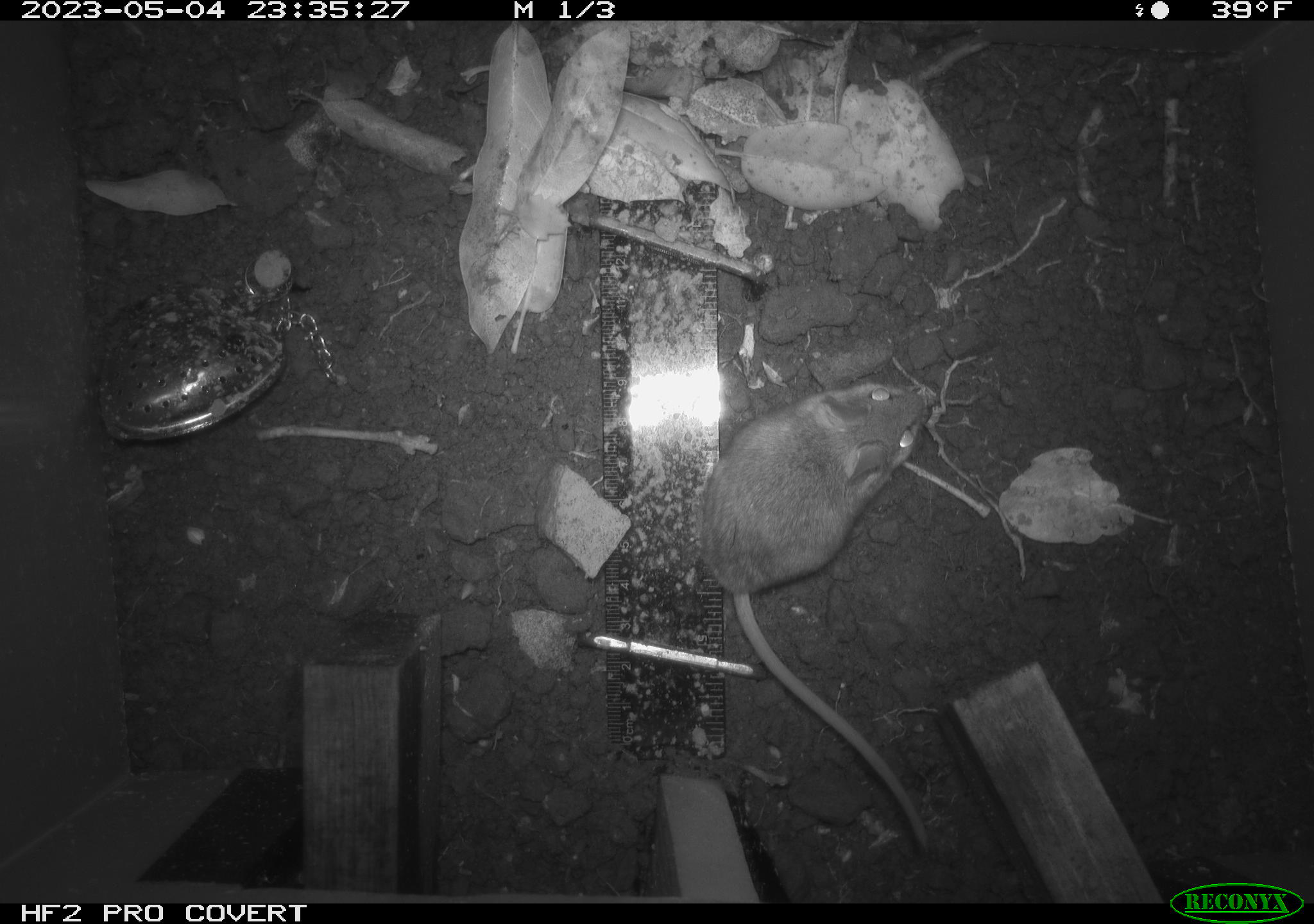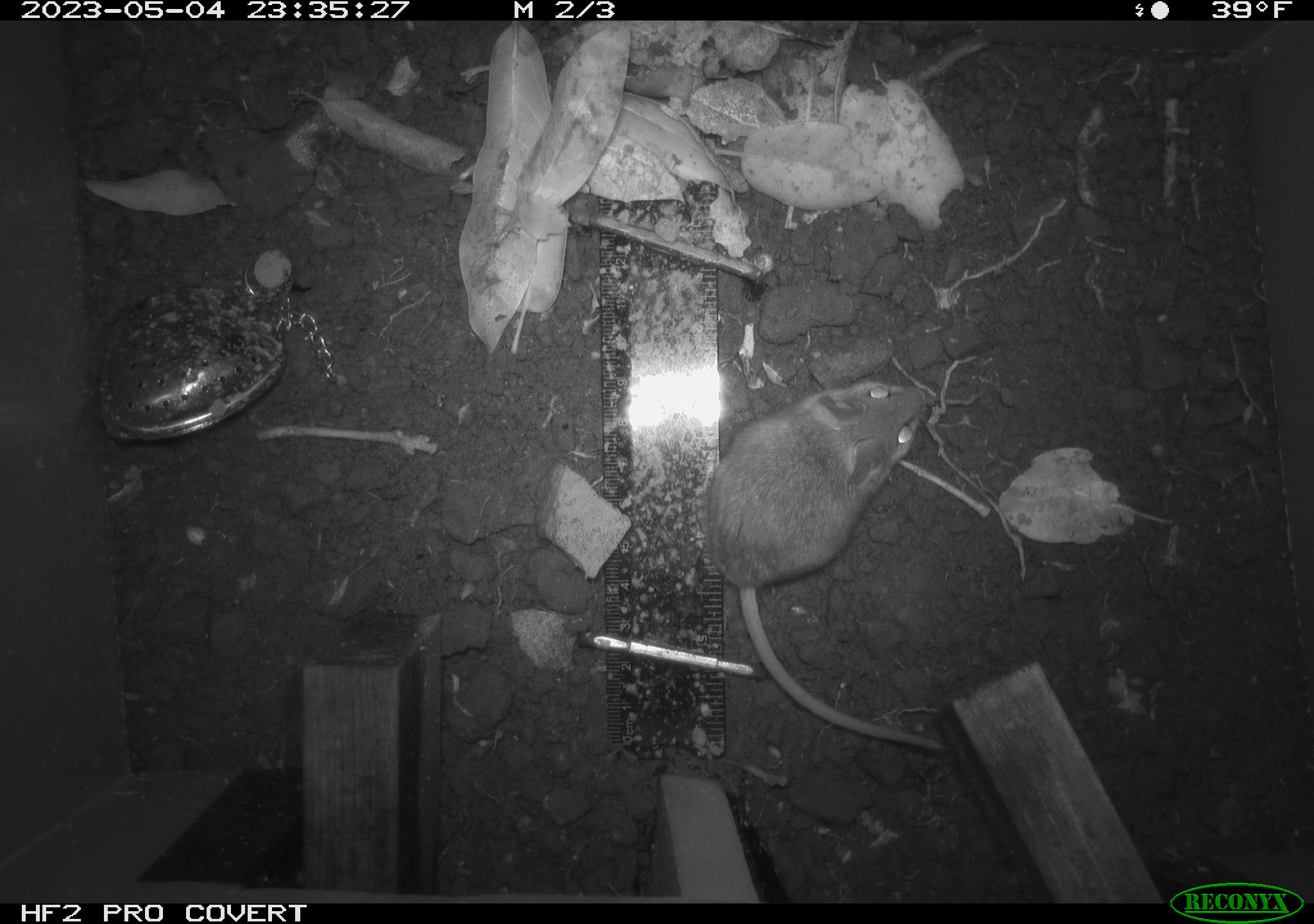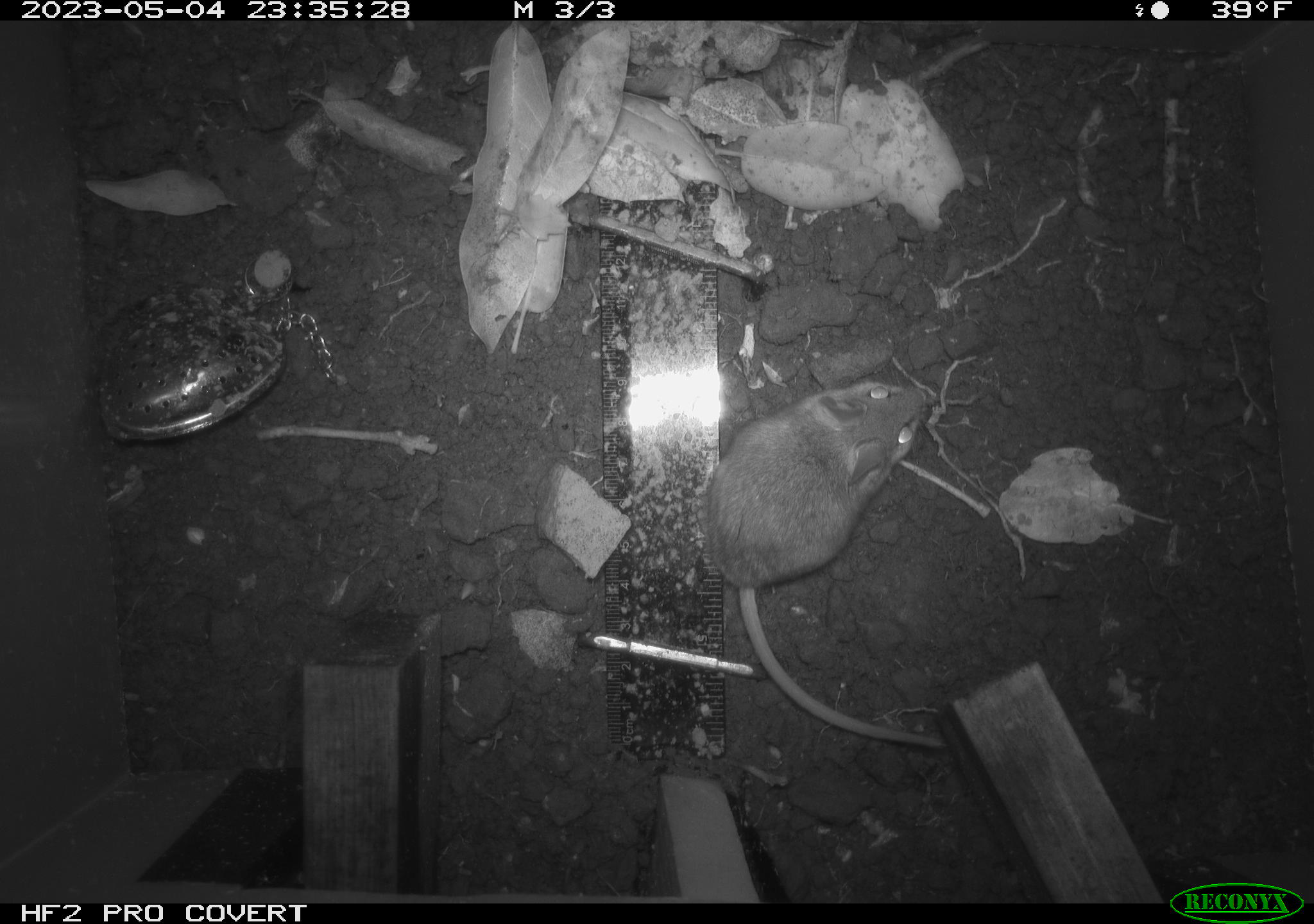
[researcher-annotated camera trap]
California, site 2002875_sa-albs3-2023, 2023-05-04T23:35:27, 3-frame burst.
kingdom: Animalia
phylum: Chordata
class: Mammalia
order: Rodentia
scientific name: Rodentia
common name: mouse species